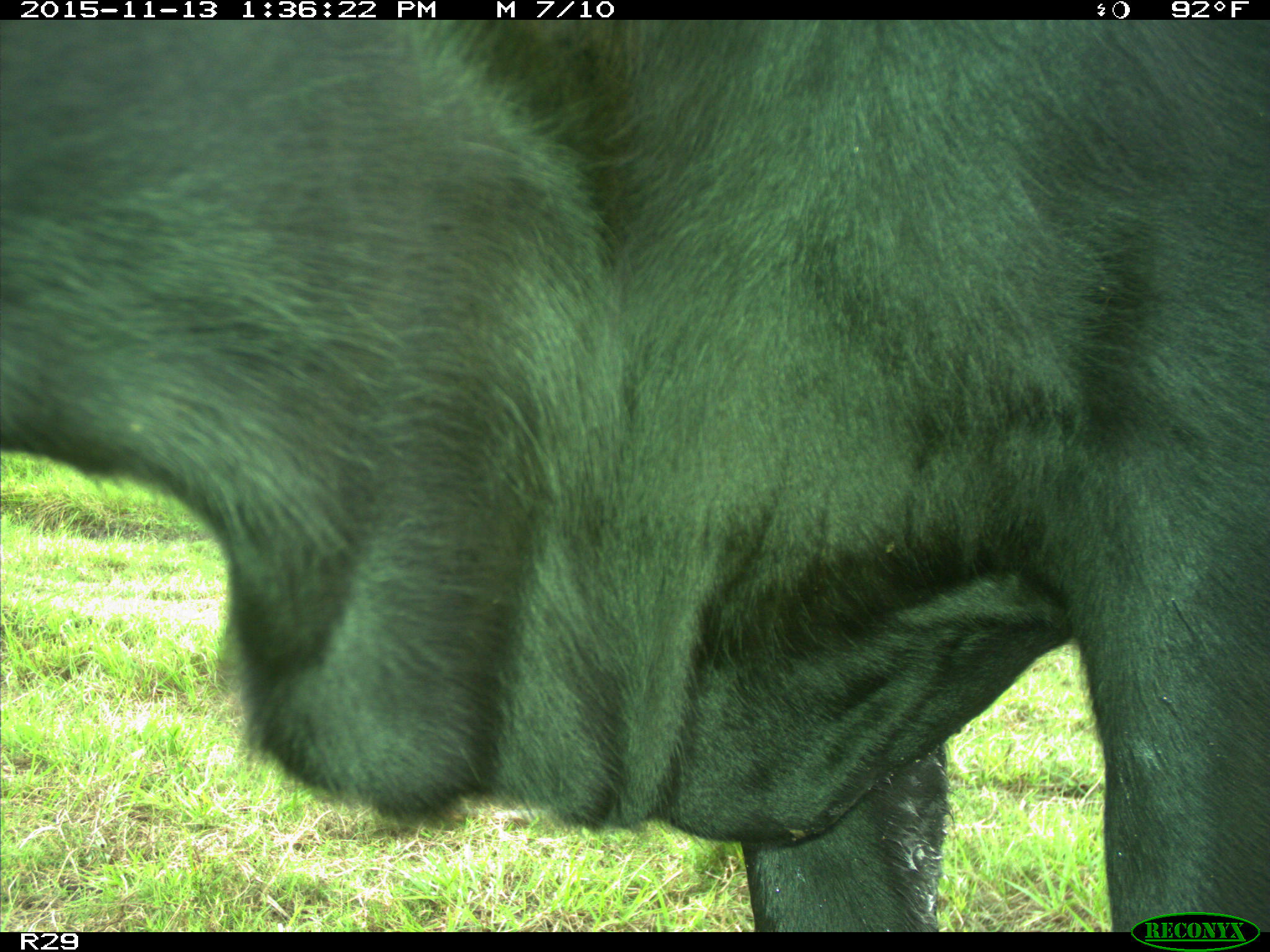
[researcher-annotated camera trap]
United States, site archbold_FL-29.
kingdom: Animalia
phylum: Chordata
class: Mammalia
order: Artiodactyla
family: Bovidae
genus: Bos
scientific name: Bos taurus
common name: domestic cow